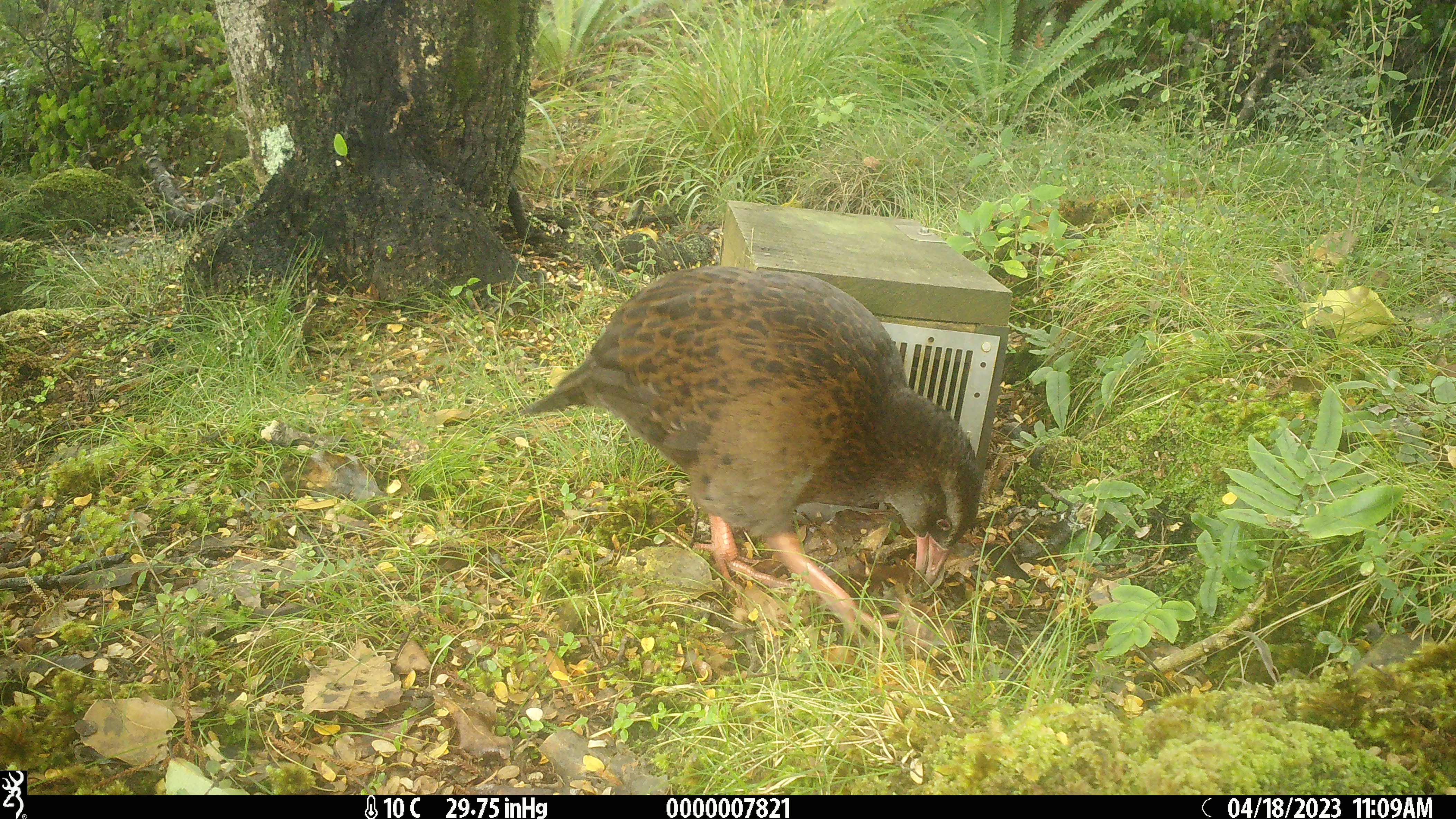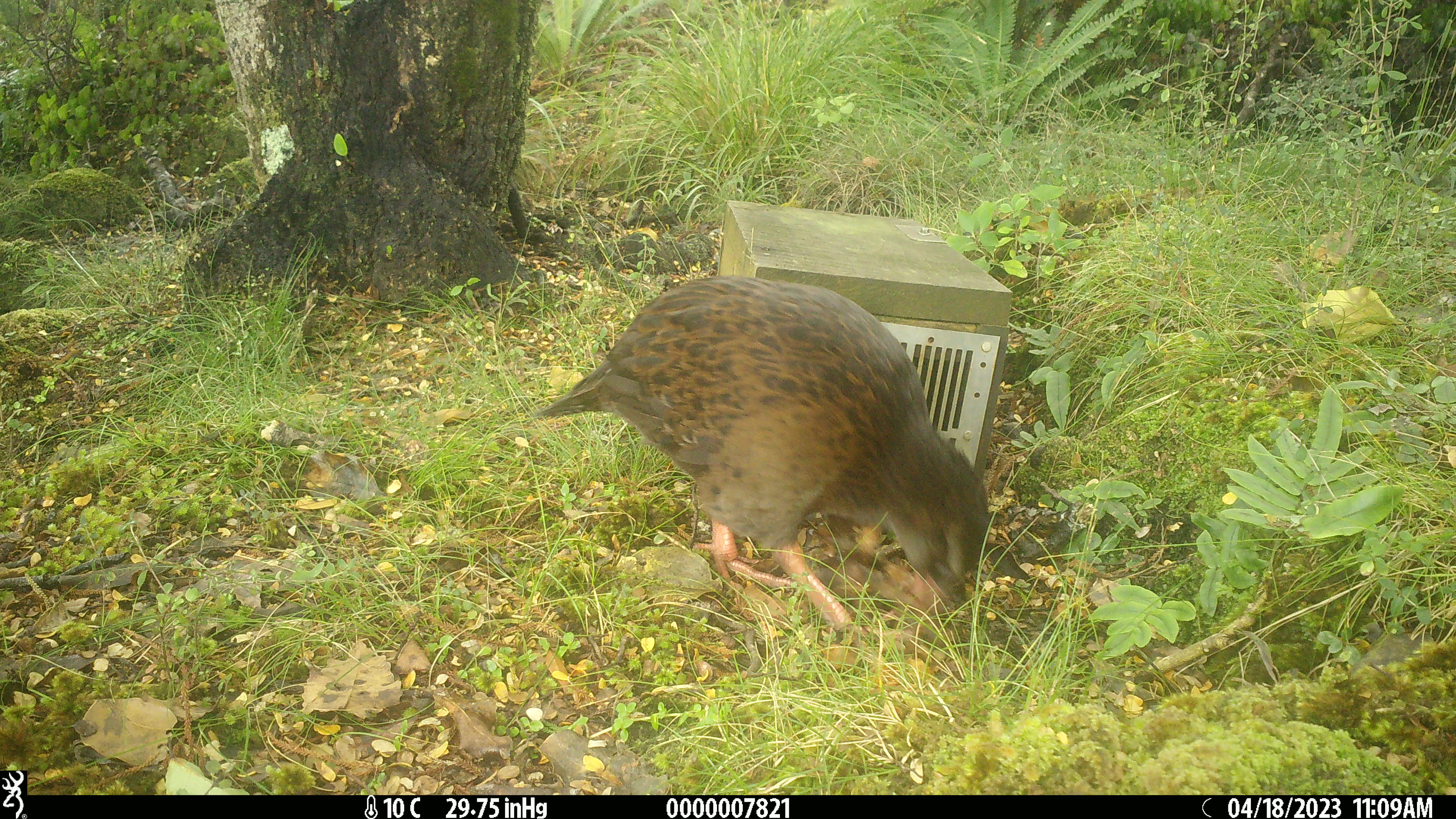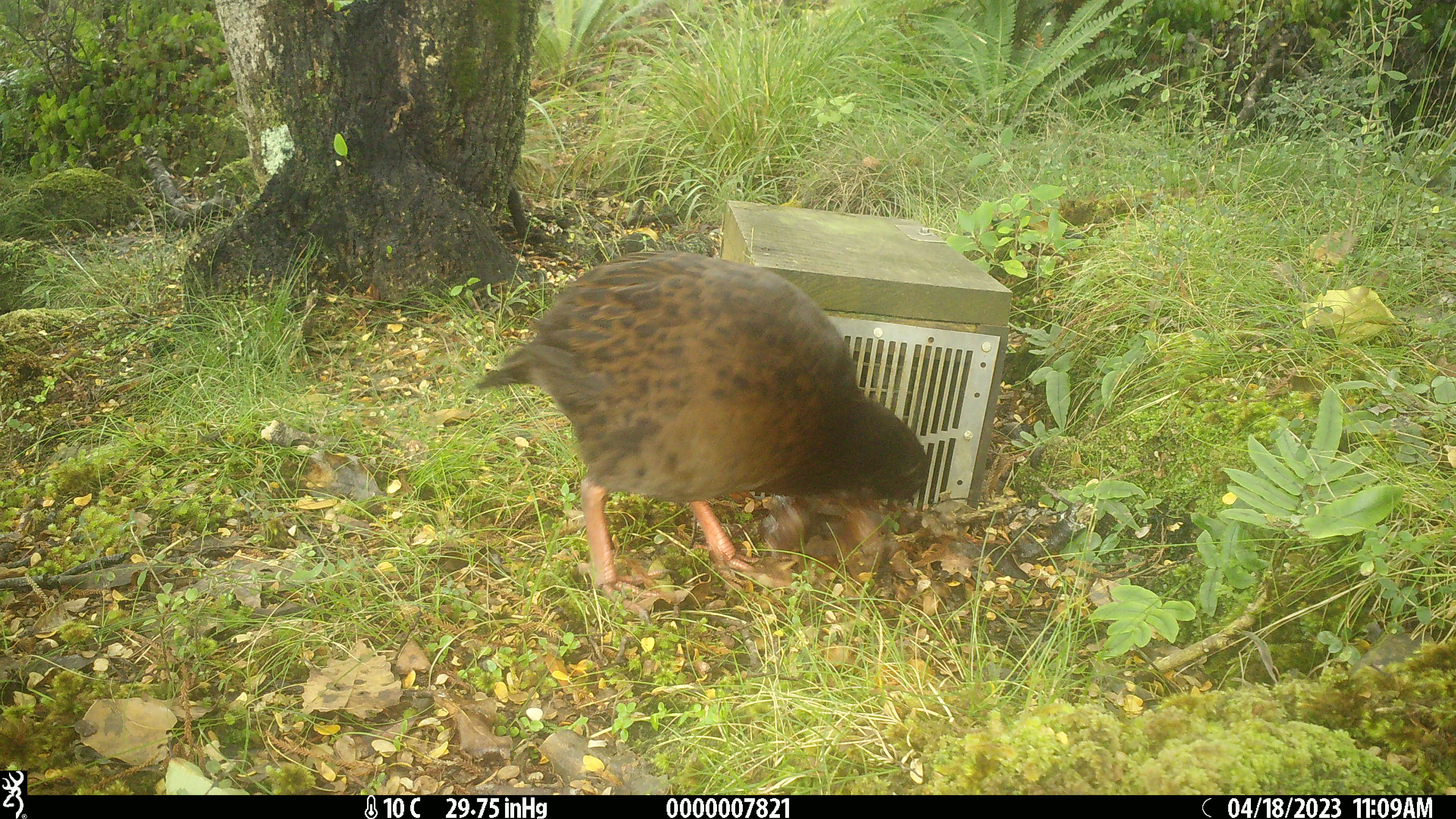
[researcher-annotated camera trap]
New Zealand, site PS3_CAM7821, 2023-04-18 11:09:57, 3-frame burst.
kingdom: Animalia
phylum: Chordata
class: Aves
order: Gruiformes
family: Rallidae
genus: Gallirallus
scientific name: Gallirallus australis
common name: weka